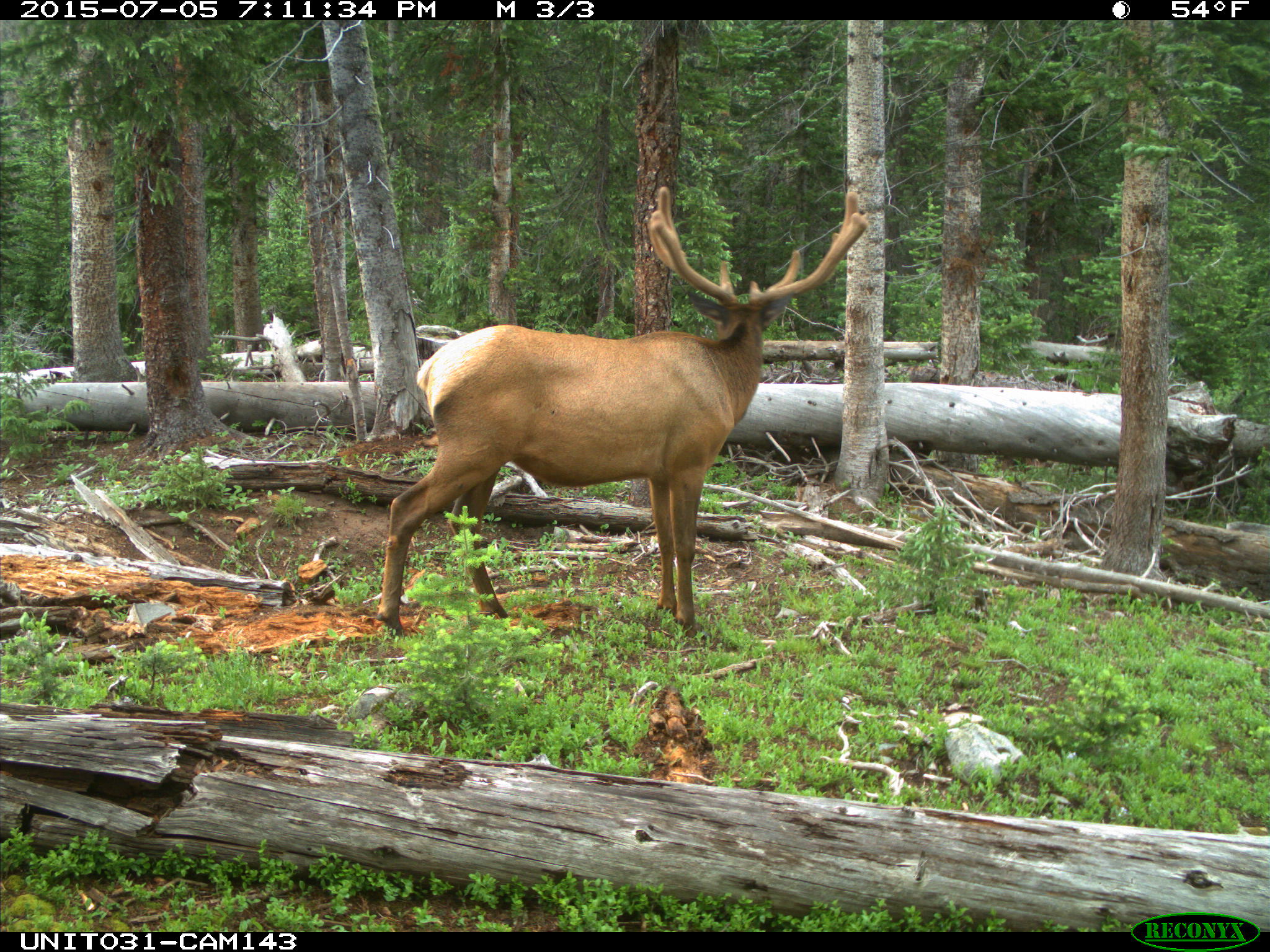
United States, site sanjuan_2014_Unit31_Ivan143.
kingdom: Animalia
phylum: Chordata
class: Mammalia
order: Artiodactyla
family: Cervidae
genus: Cervus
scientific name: Cervus elaphus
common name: red deer